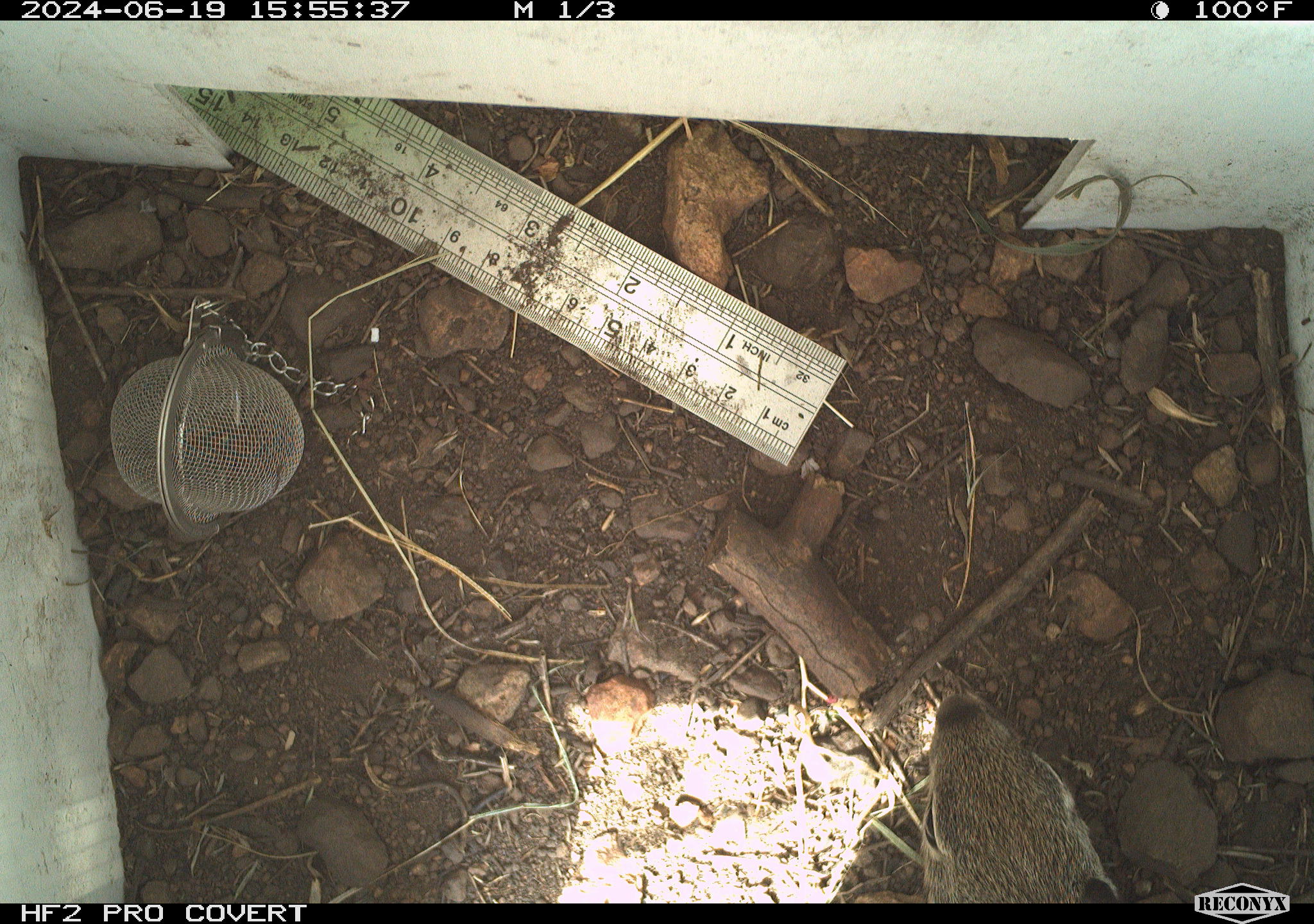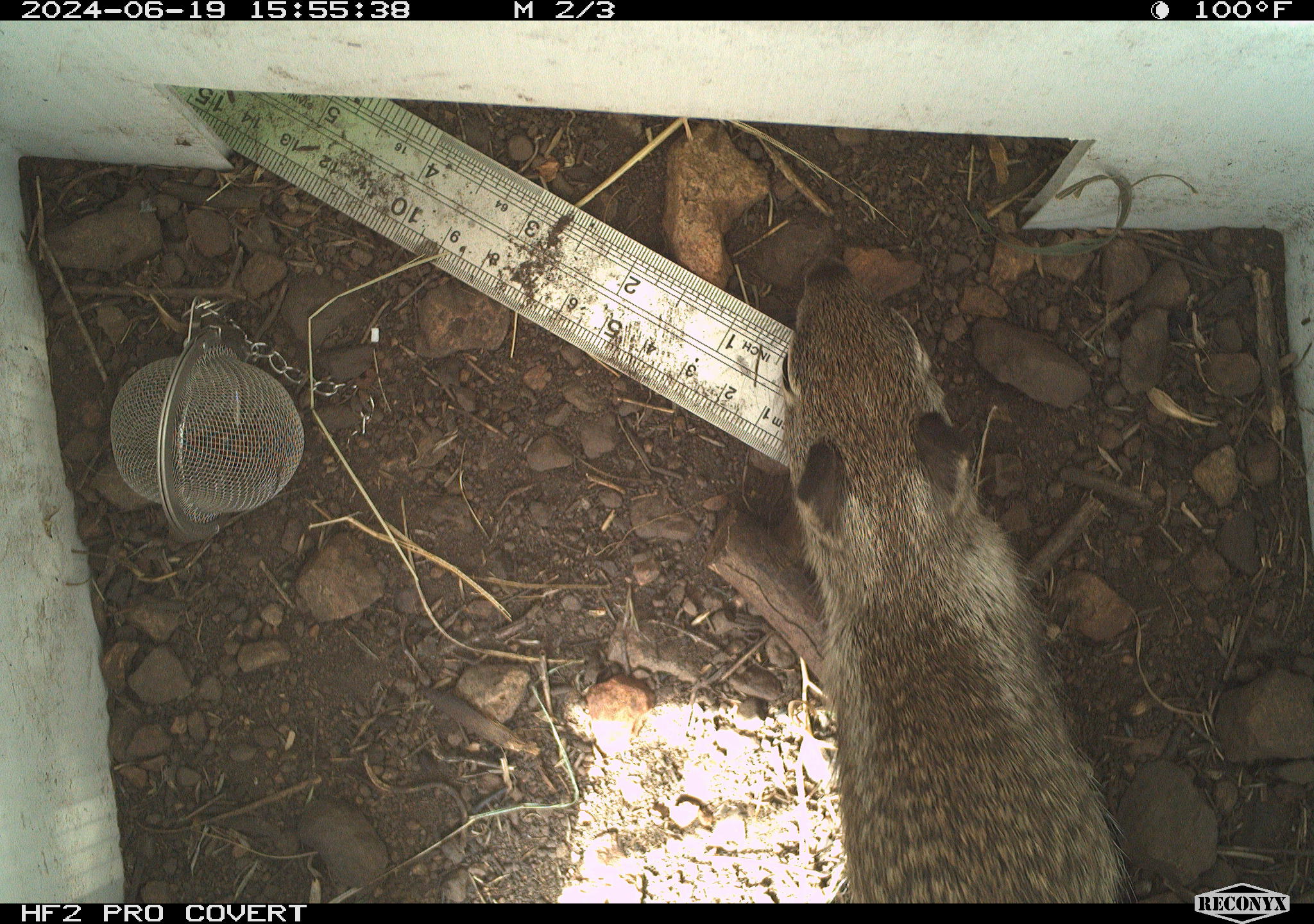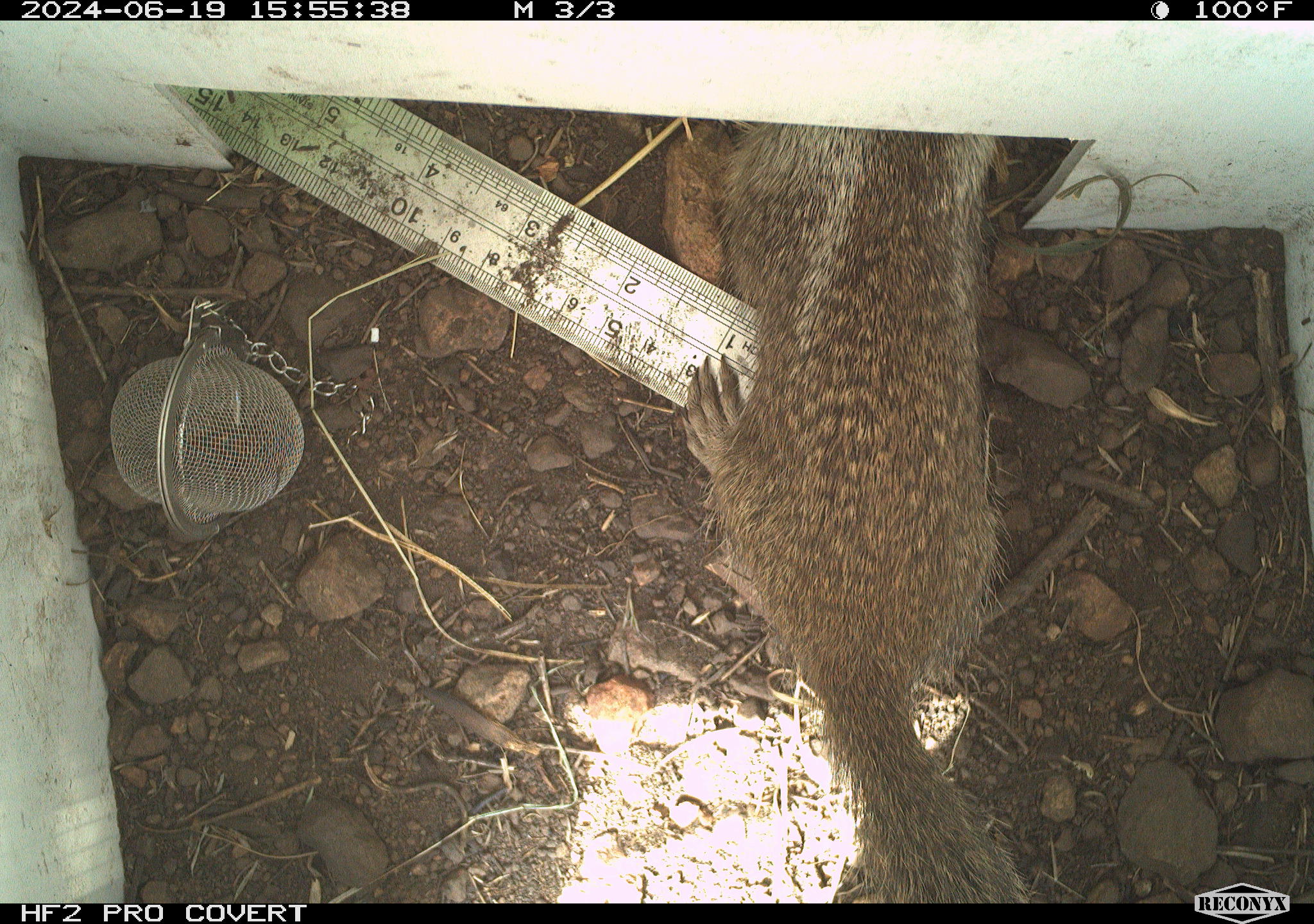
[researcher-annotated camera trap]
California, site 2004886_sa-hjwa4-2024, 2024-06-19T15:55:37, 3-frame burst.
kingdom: Animalia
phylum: Chordata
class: Mammalia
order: Rodentia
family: Sciuridae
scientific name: Sciuridae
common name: squirrels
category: sciuridae family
Sciuridae family (squirrels) (Sciuridae).